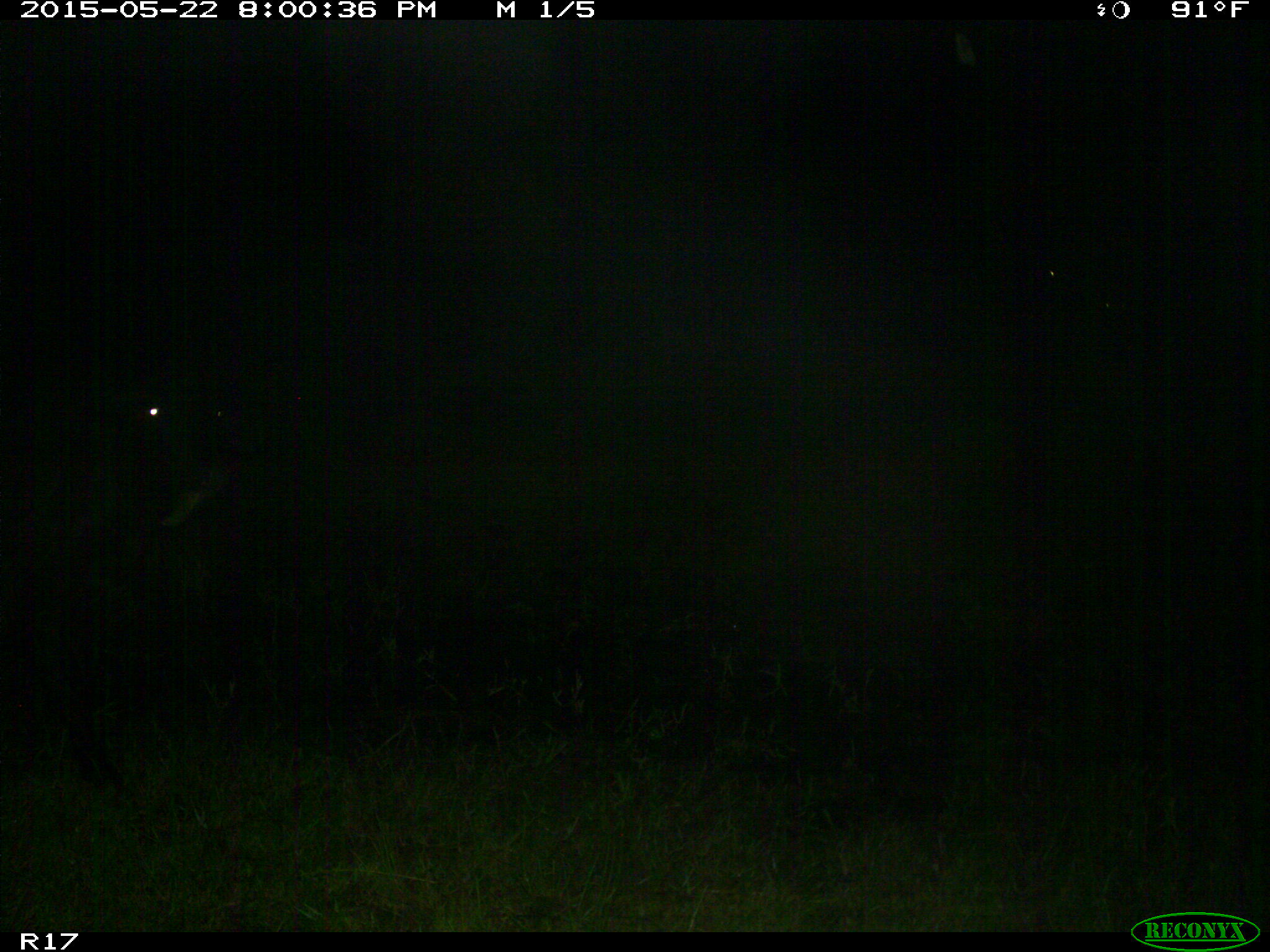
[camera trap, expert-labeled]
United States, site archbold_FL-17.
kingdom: Animalia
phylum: Chordata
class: Mammalia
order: Artiodactyla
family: Bovidae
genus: Bos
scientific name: Bos taurus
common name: domestic cow